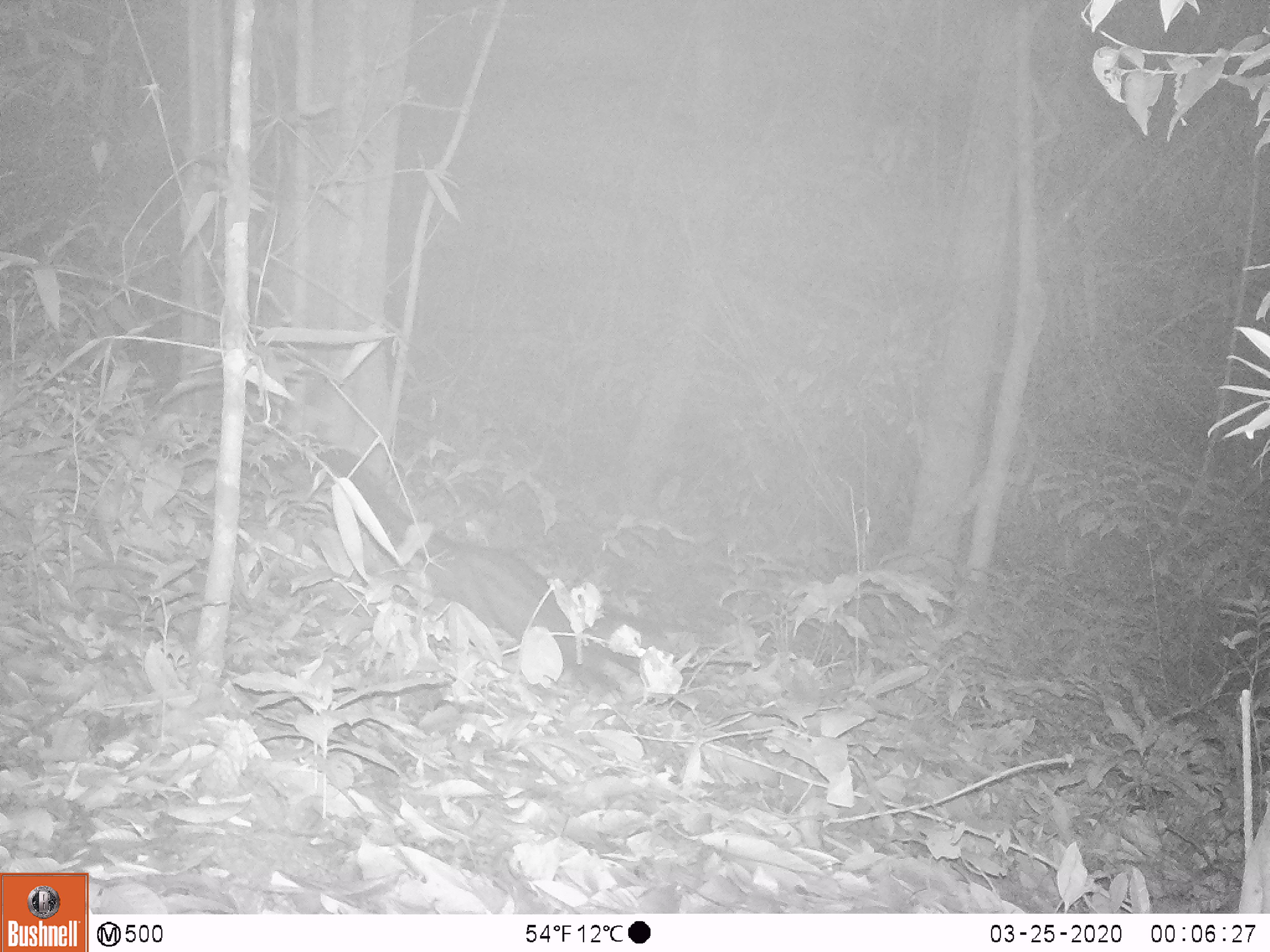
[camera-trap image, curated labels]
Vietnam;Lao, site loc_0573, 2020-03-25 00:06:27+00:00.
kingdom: Animalia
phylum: Chordata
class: Mammalia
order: Carnivora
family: Viverridae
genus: Paradoxurus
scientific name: Paradoxurus hermaphroditus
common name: common palm civet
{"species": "common palm civet (Paradoxurus hermaphroditus)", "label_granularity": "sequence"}